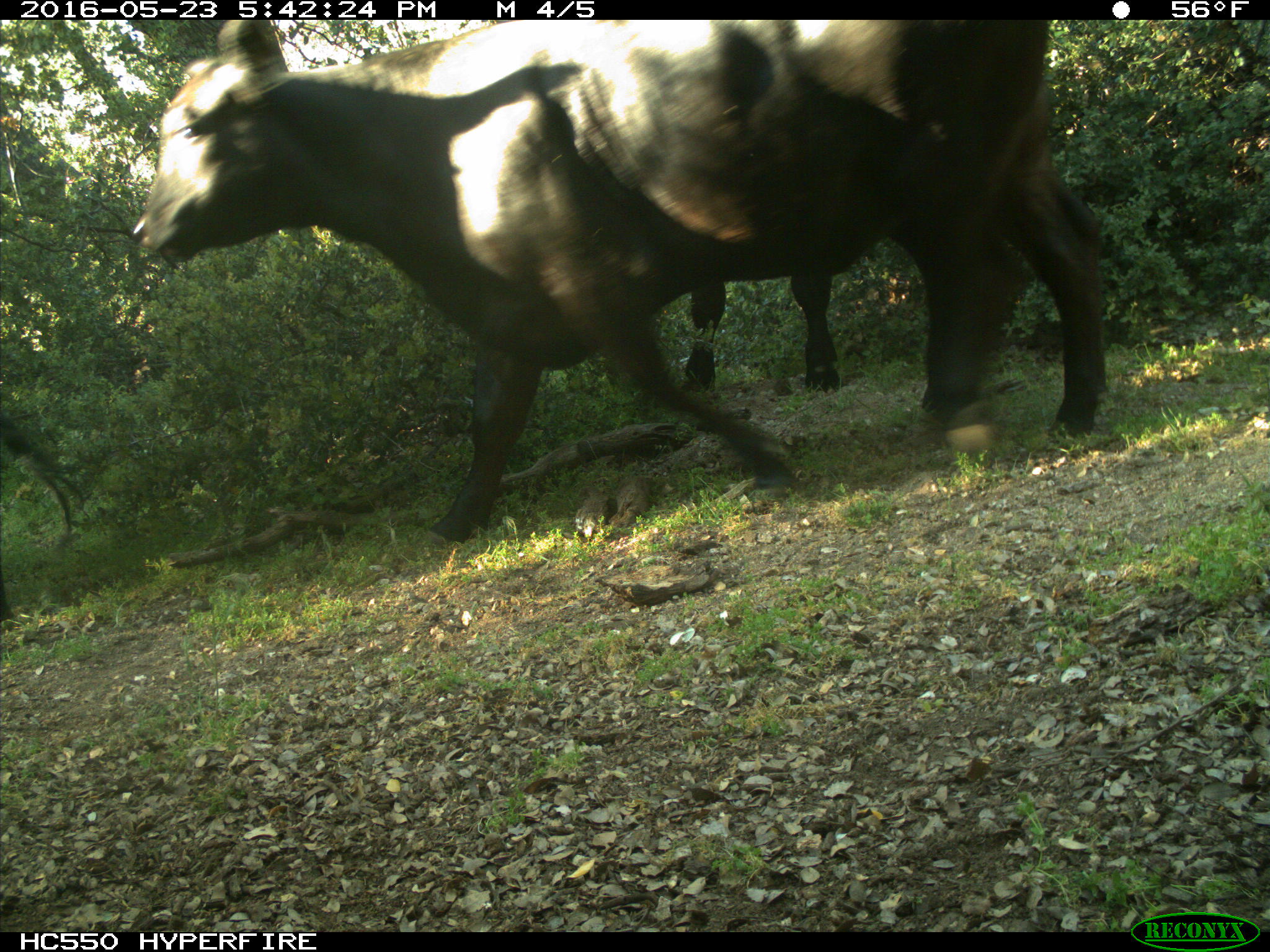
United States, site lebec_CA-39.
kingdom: Animalia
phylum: Chordata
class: Mammalia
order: Artiodactyla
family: Bovidae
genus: Bos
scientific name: Bos taurus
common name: domestic cow